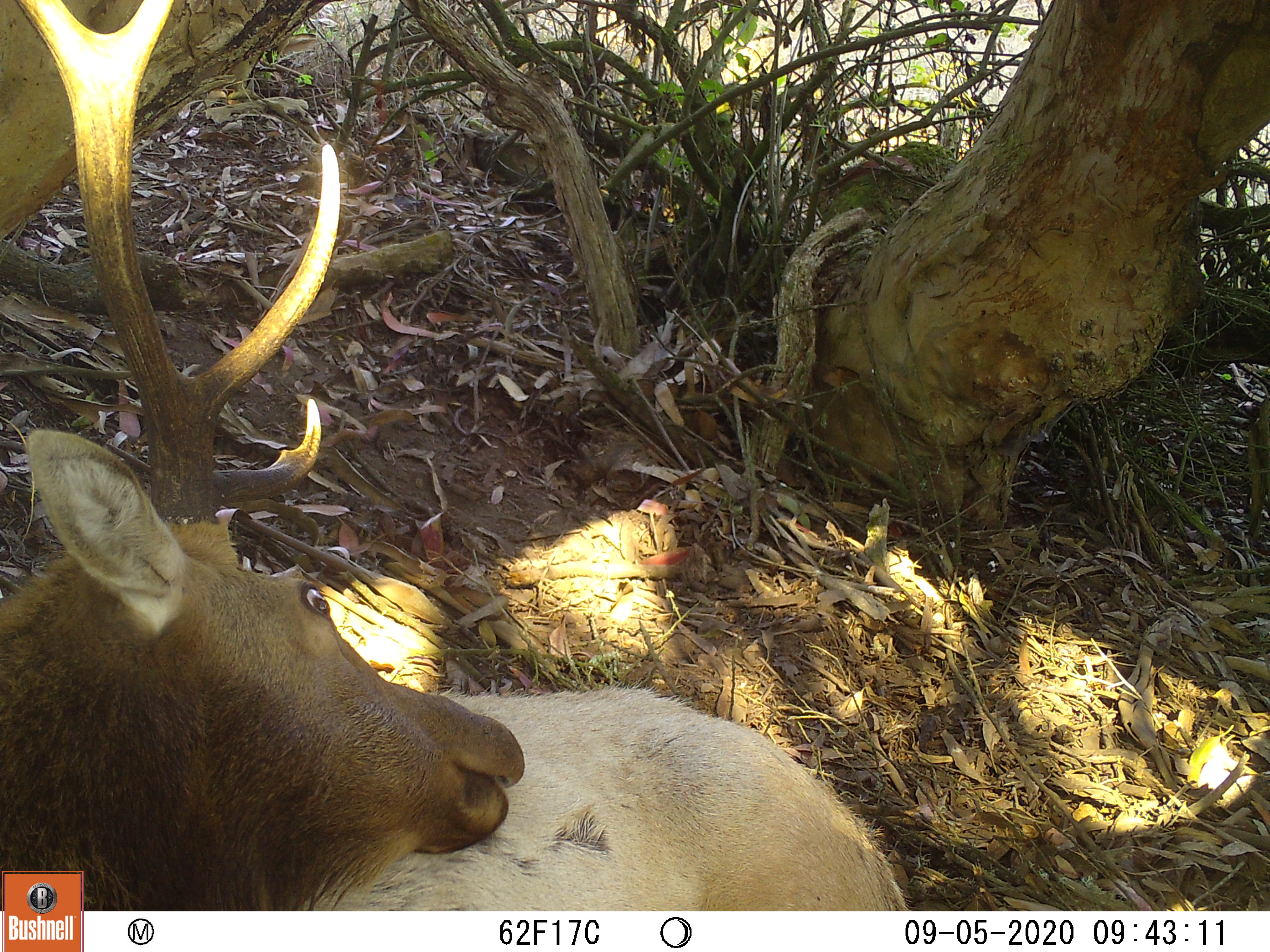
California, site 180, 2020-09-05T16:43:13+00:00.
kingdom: Animalia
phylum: Chordata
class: Mammalia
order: Artiodactyla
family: Cervidae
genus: Cervus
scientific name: Cervus canadensis nannodes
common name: tule elk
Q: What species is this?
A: Tule elk (Cervus canadensis nannodes).